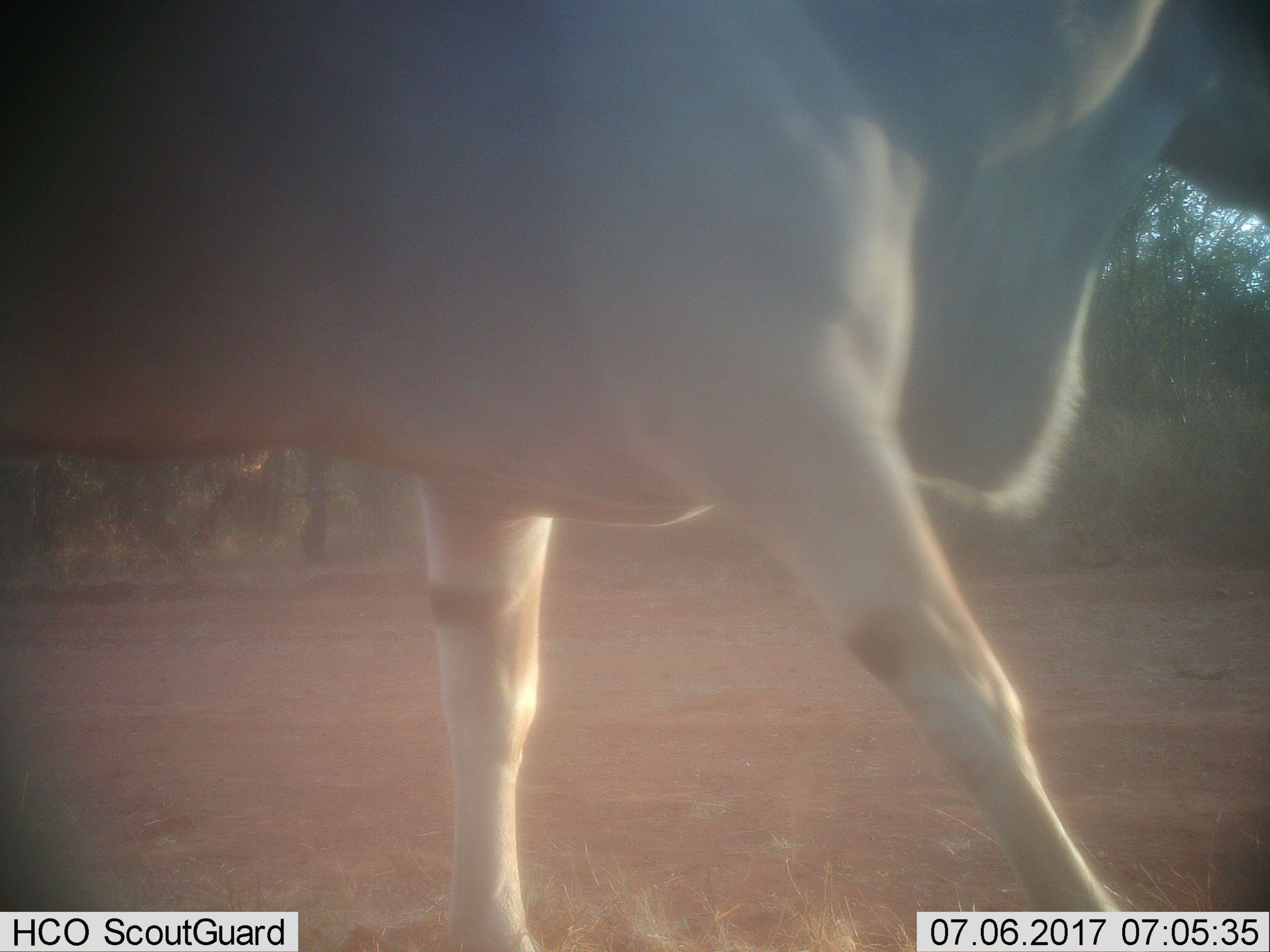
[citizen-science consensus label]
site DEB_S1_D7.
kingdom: Animalia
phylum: Chordata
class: Mammalia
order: Artiodactyla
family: Bovidae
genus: Tragelaphus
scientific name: Tragelaphus oryx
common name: eland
Eland (Tragelaphus oryx), count 1. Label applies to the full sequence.